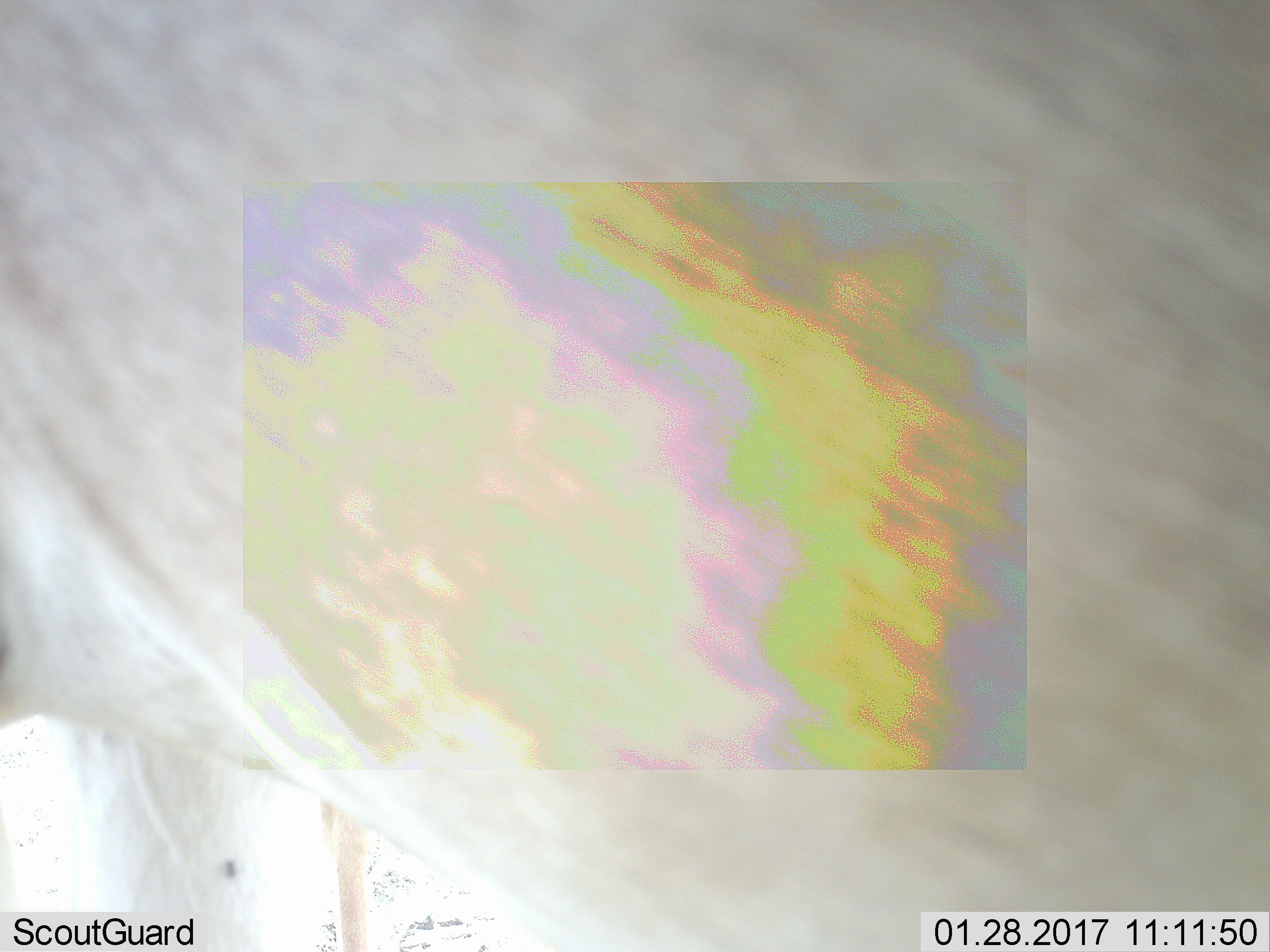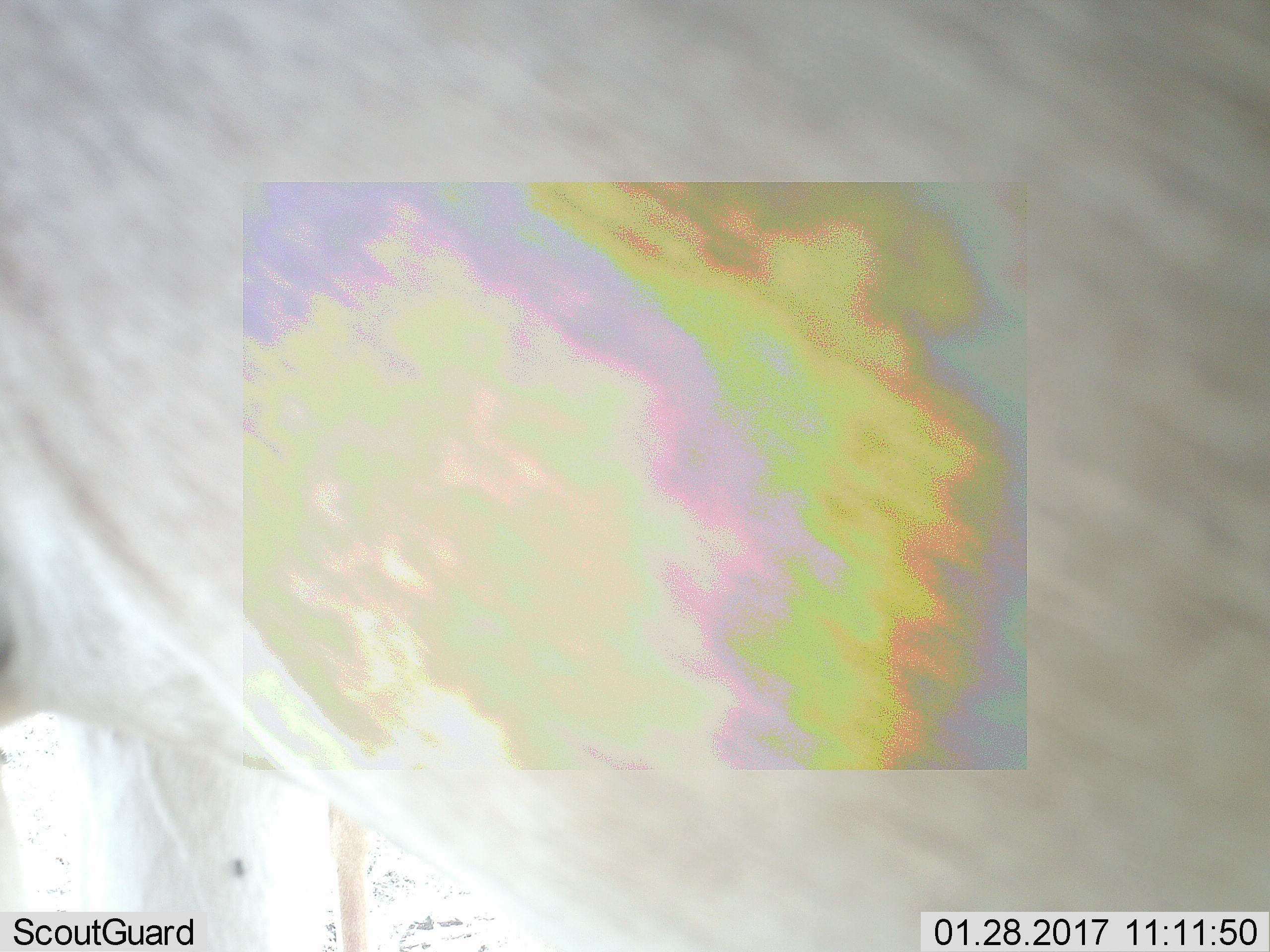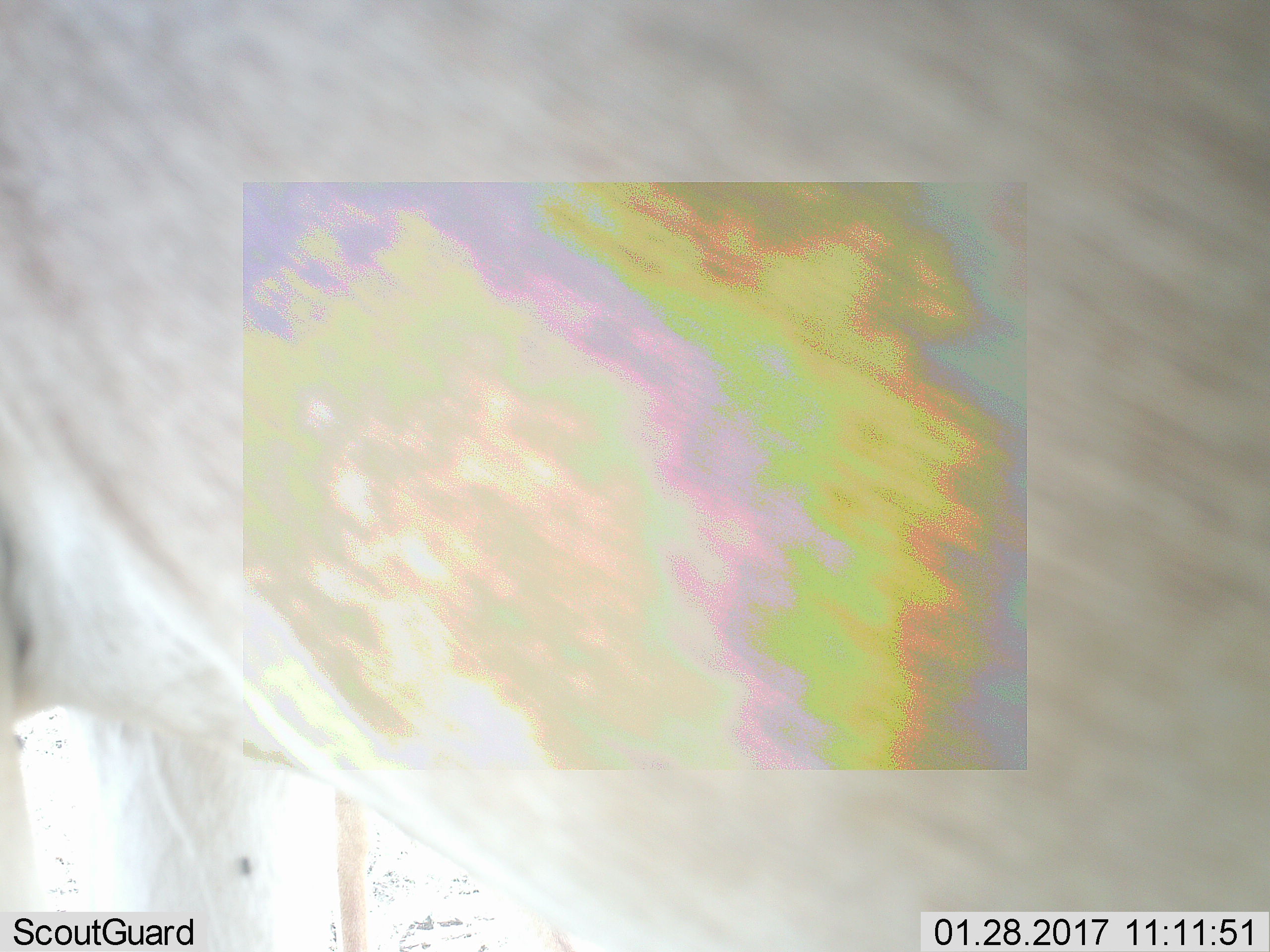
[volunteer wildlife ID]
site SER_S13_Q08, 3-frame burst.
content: unidentified animal